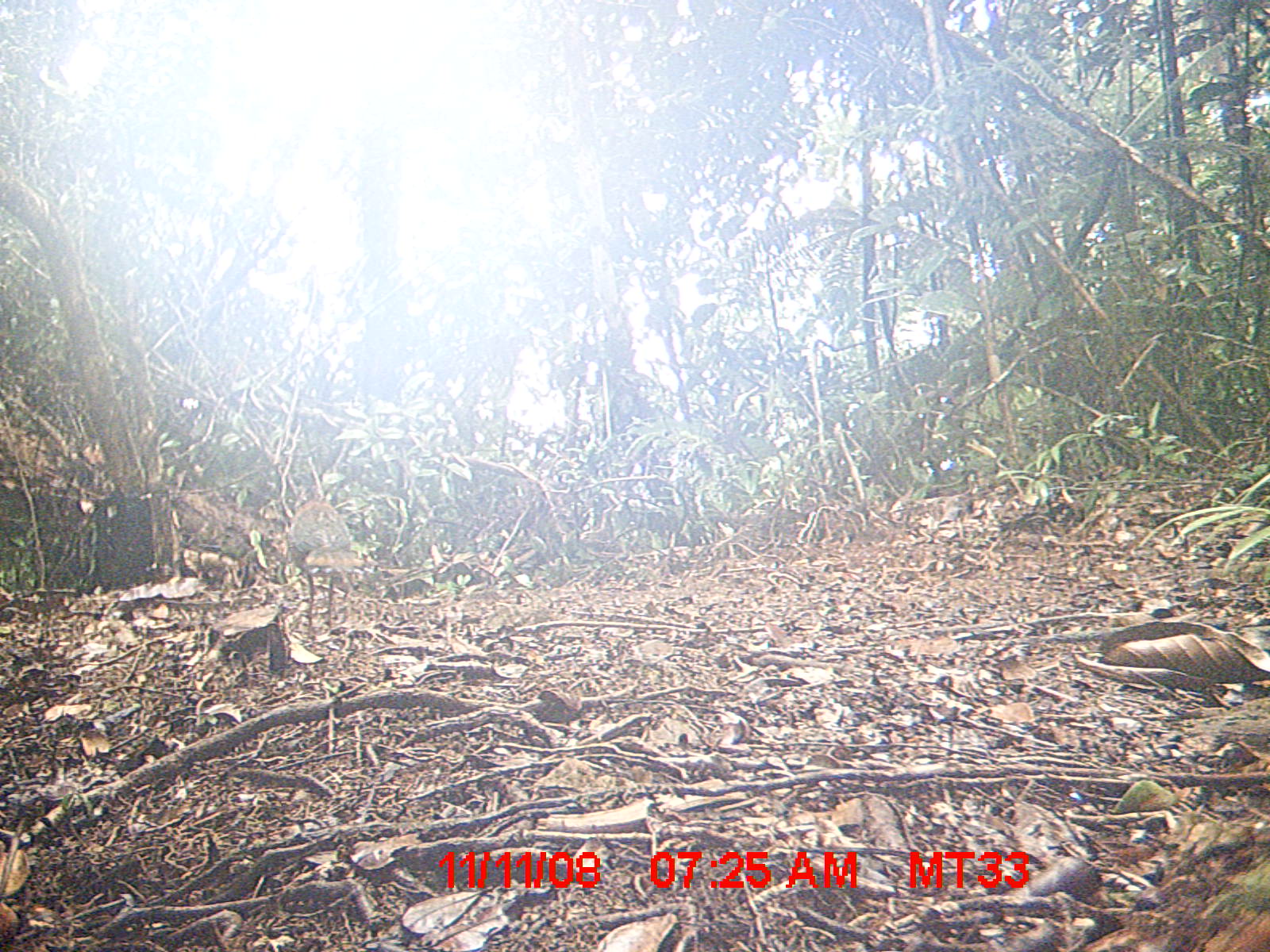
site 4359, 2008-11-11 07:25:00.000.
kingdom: Animalia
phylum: Chordata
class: Aves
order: Coraciiformes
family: Brachypteraciidae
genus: Brachypteracias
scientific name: Brachypteracias squamiger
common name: scaly ground-roller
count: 1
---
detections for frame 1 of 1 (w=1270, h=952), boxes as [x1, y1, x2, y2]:
brachypteracias squamiger: [285, 473, 351, 643]